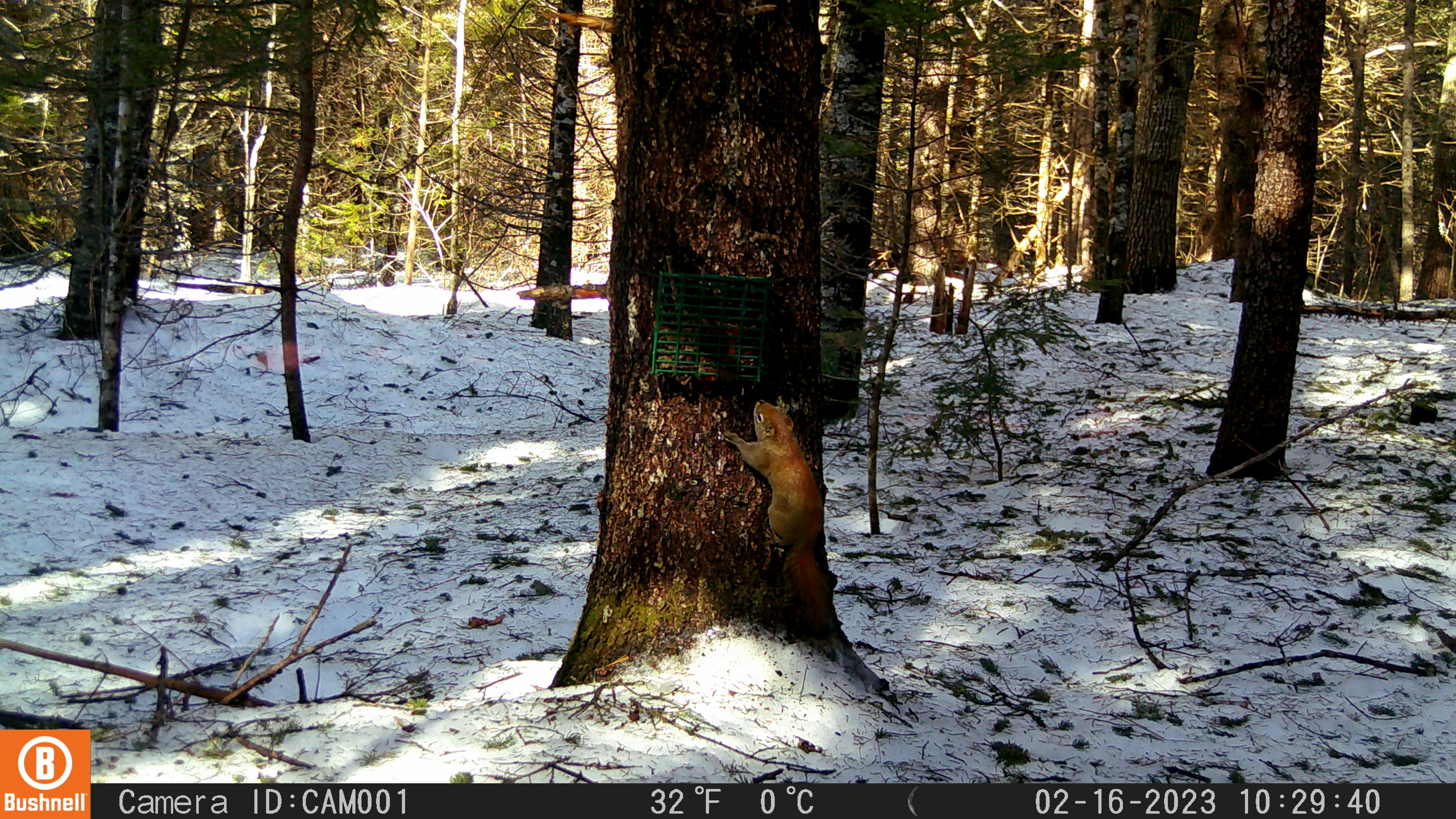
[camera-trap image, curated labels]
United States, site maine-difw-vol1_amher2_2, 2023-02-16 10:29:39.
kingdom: Animalia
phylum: Chordata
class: Mammalia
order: Rodentia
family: Sciuridae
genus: Tamiasciurus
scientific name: Tamiasciurus hudsonicus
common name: red squirrel